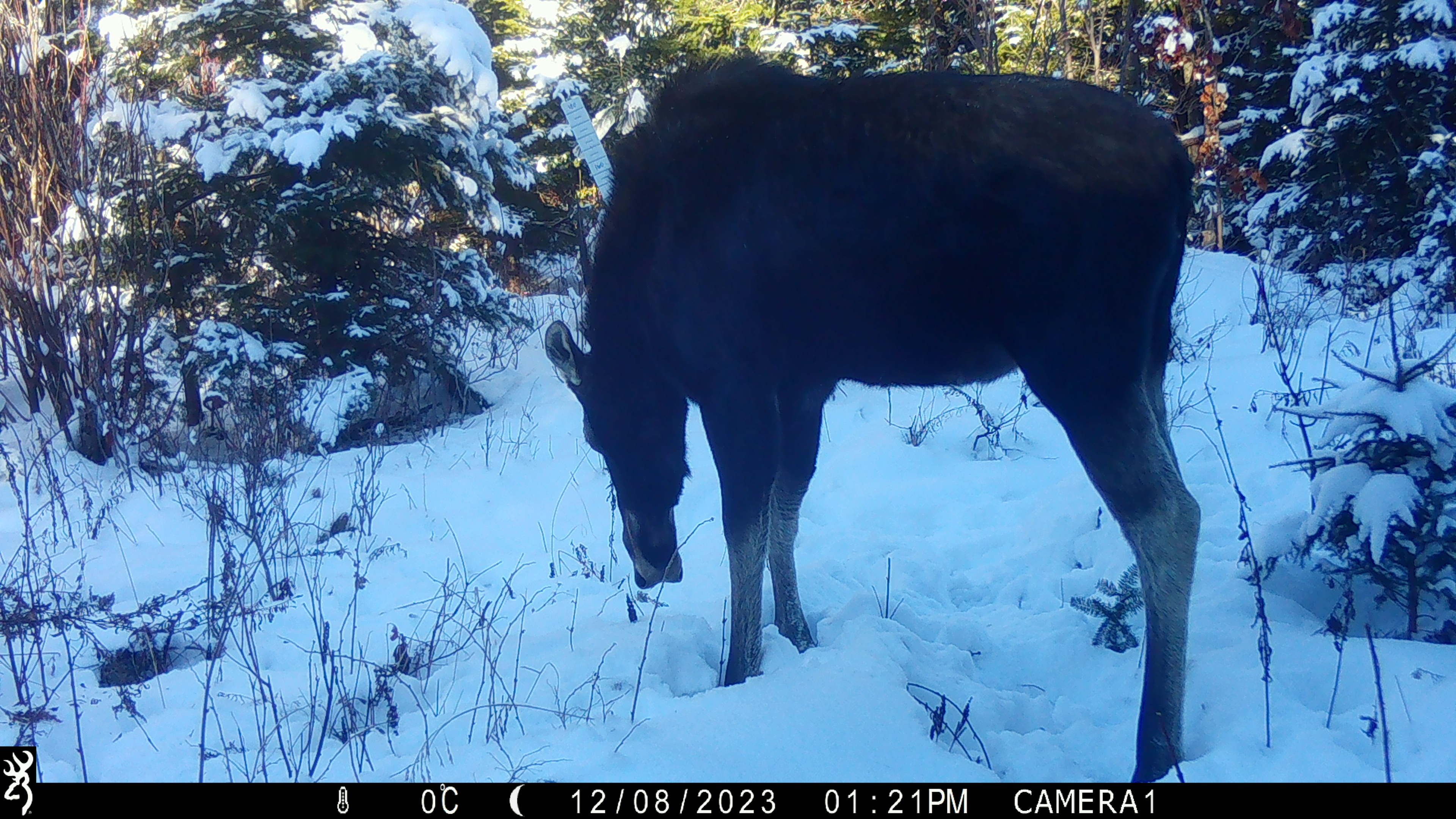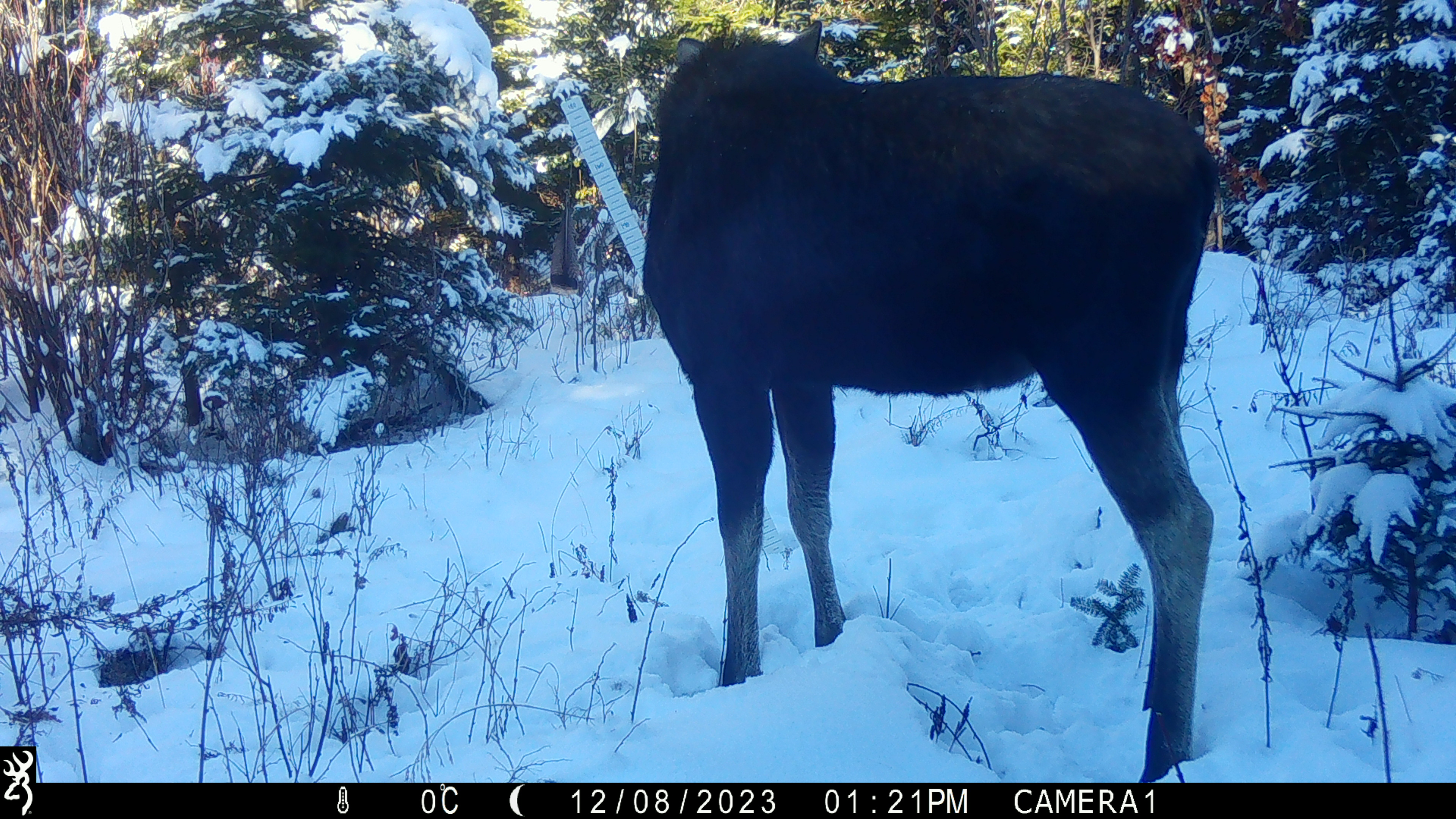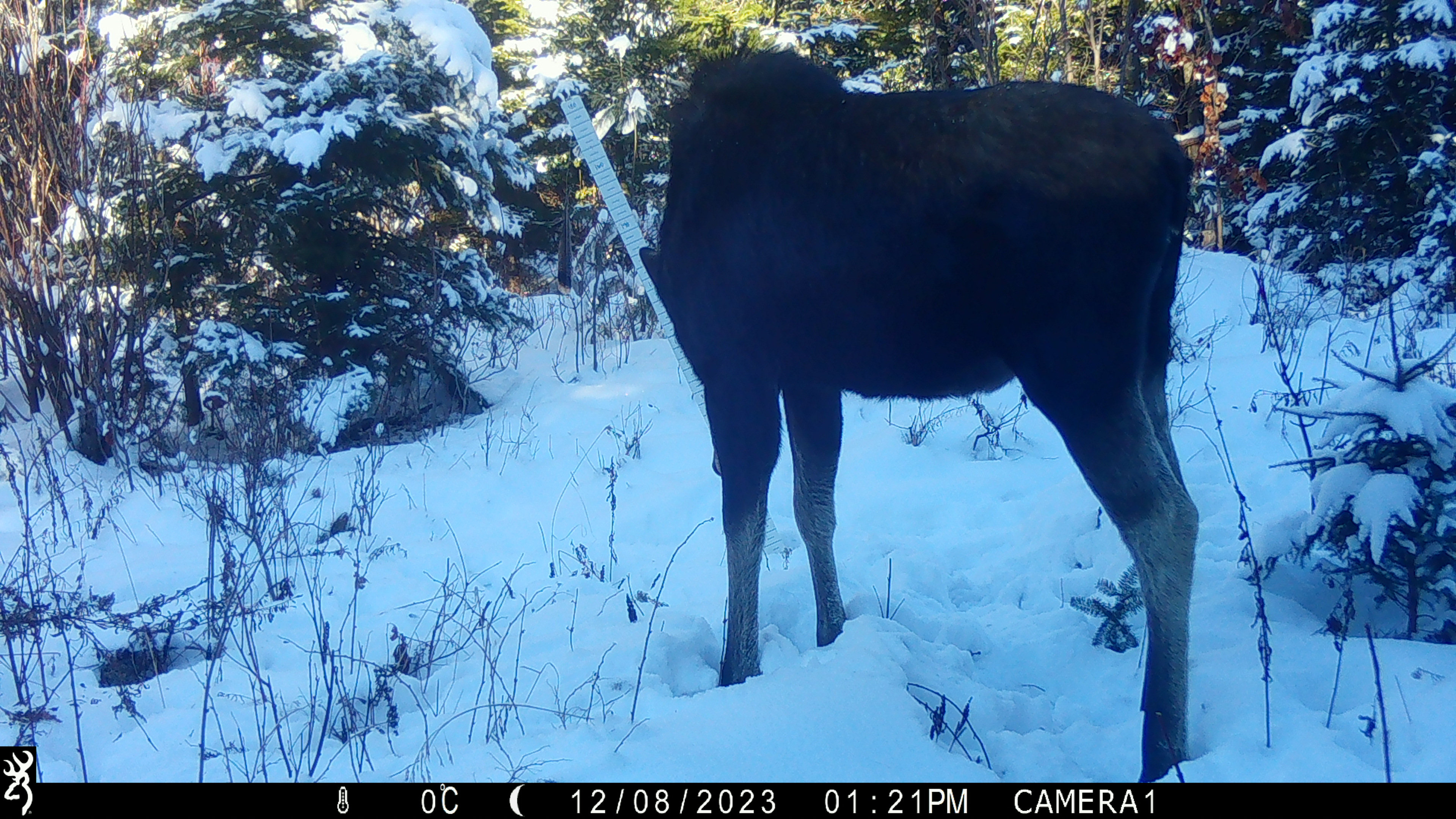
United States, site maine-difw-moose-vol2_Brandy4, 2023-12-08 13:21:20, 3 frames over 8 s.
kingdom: Animalia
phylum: Chordata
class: Mammalia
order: Artiodactyla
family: Cervidae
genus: Alces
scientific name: Alces alces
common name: moose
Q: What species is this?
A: Moose (Alces alces).